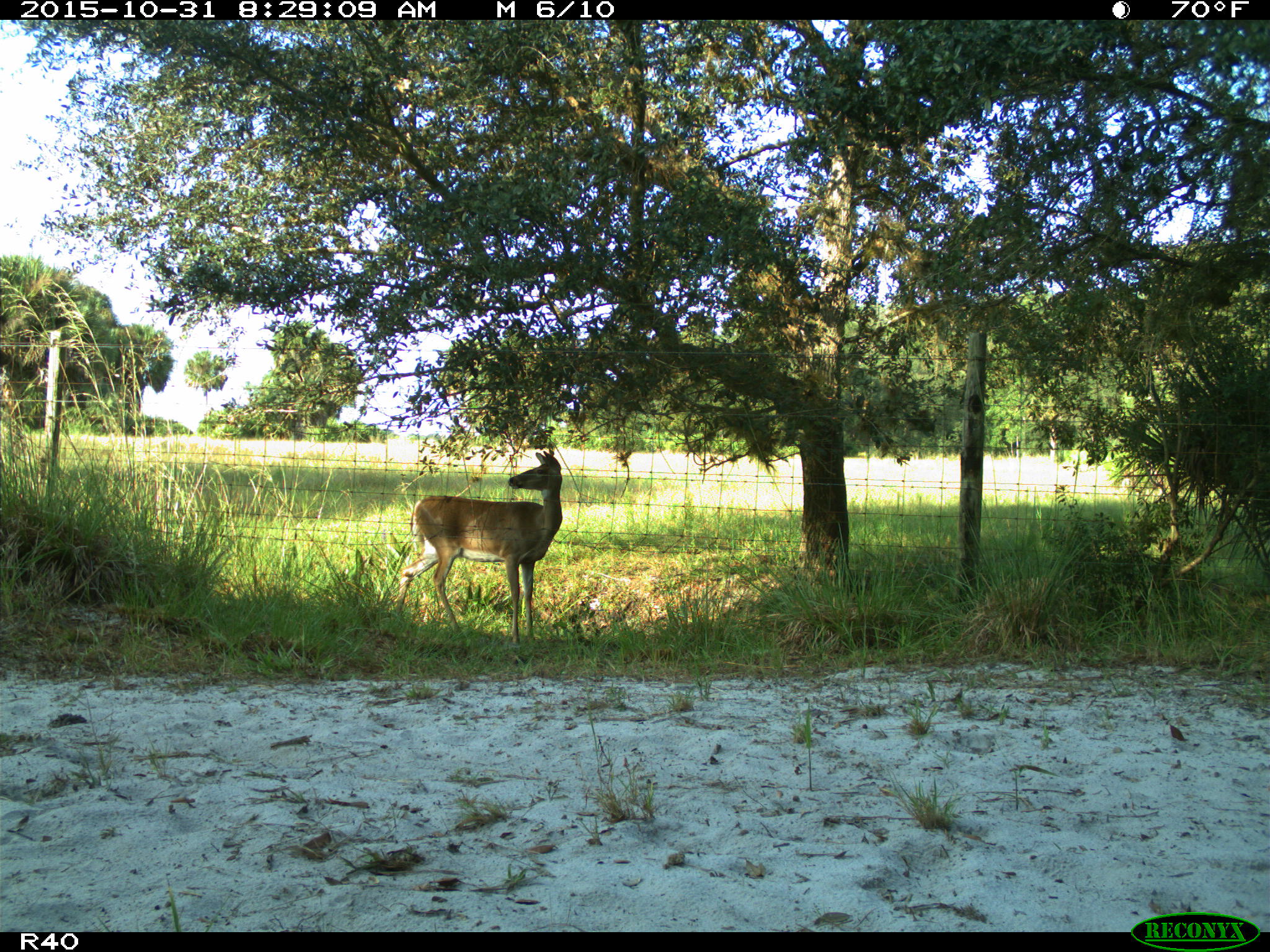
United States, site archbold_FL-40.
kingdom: Animalia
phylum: Chordata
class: Mammalia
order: Artiodactyla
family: Cervidae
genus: Odocoileus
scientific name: Odocoileus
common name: deer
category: unidentified deer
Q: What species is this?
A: Unidentified deer (deer) (Odocoileus).